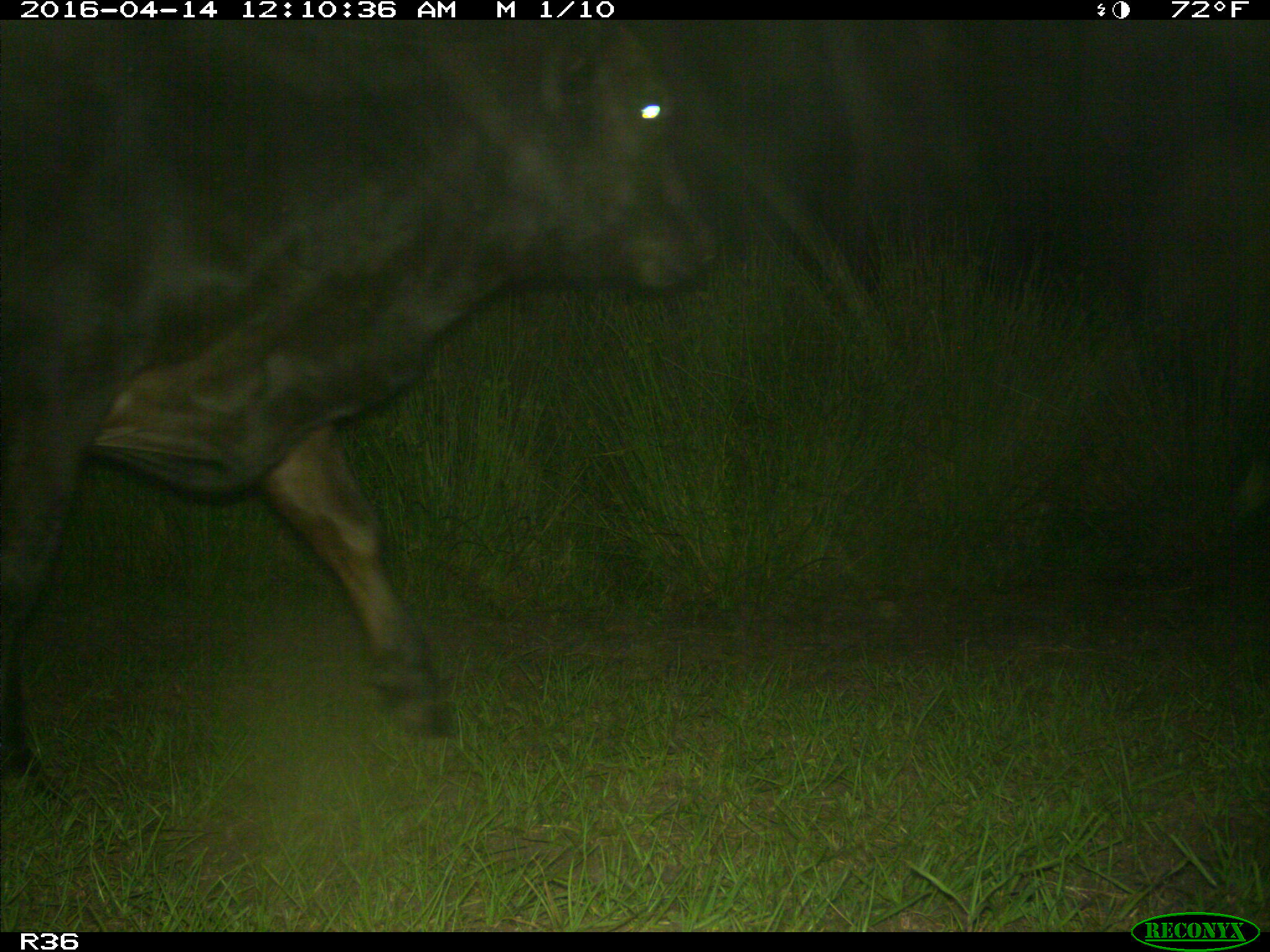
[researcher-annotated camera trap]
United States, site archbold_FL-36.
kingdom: Animalia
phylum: Chordata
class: Mammalia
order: Artiodactyla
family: Bovidae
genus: Bos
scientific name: Bos taurus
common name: domestic cow